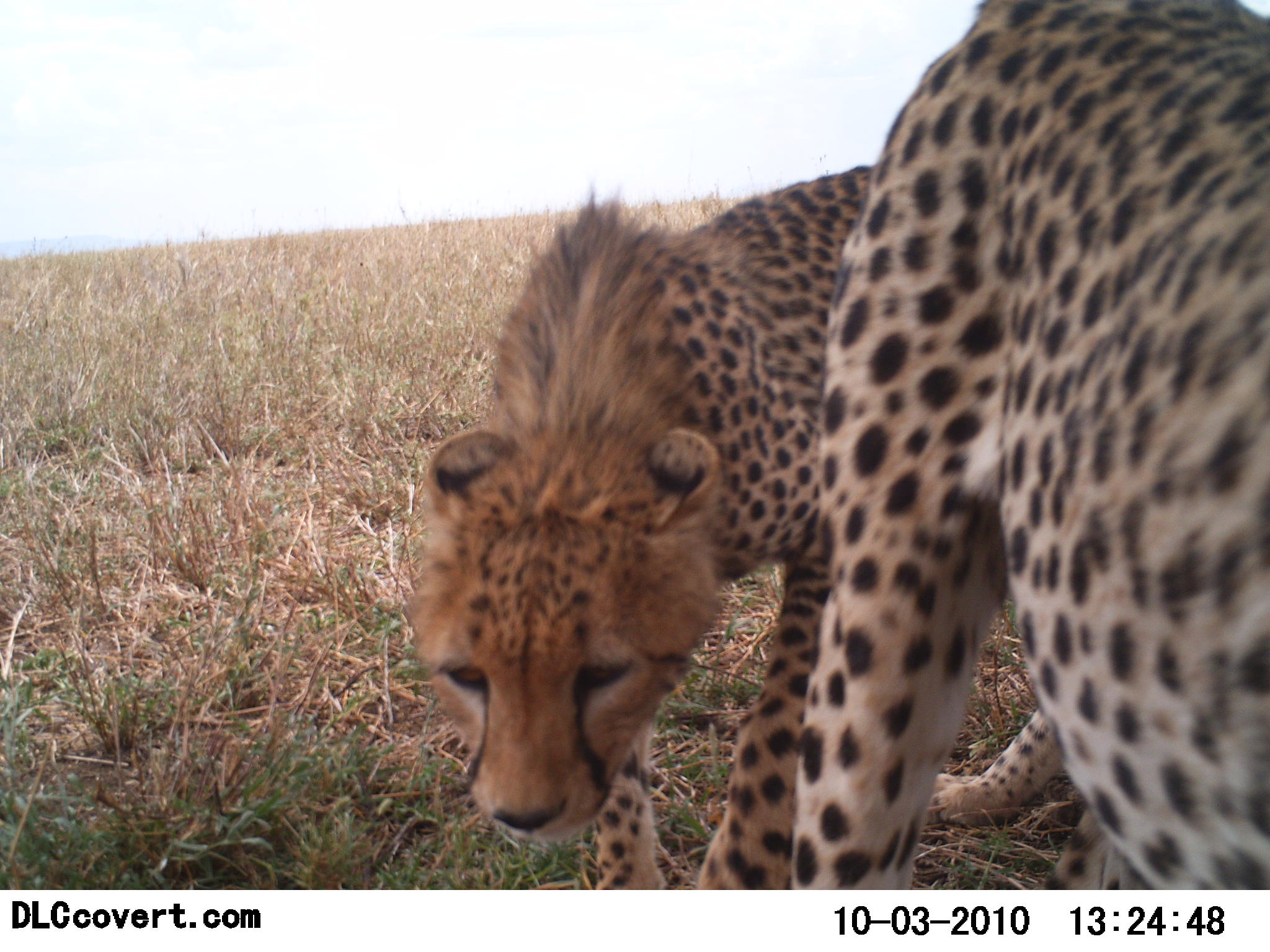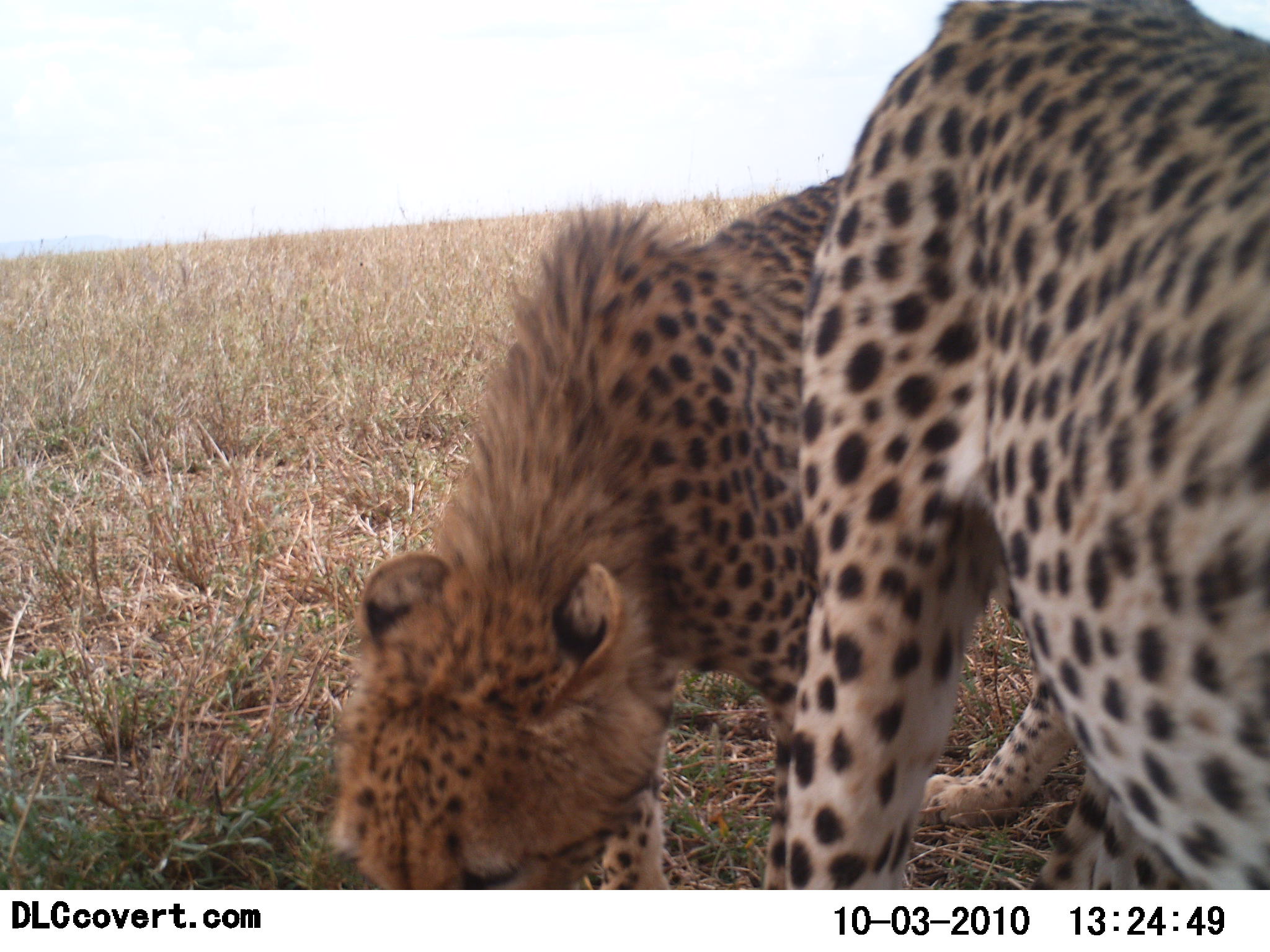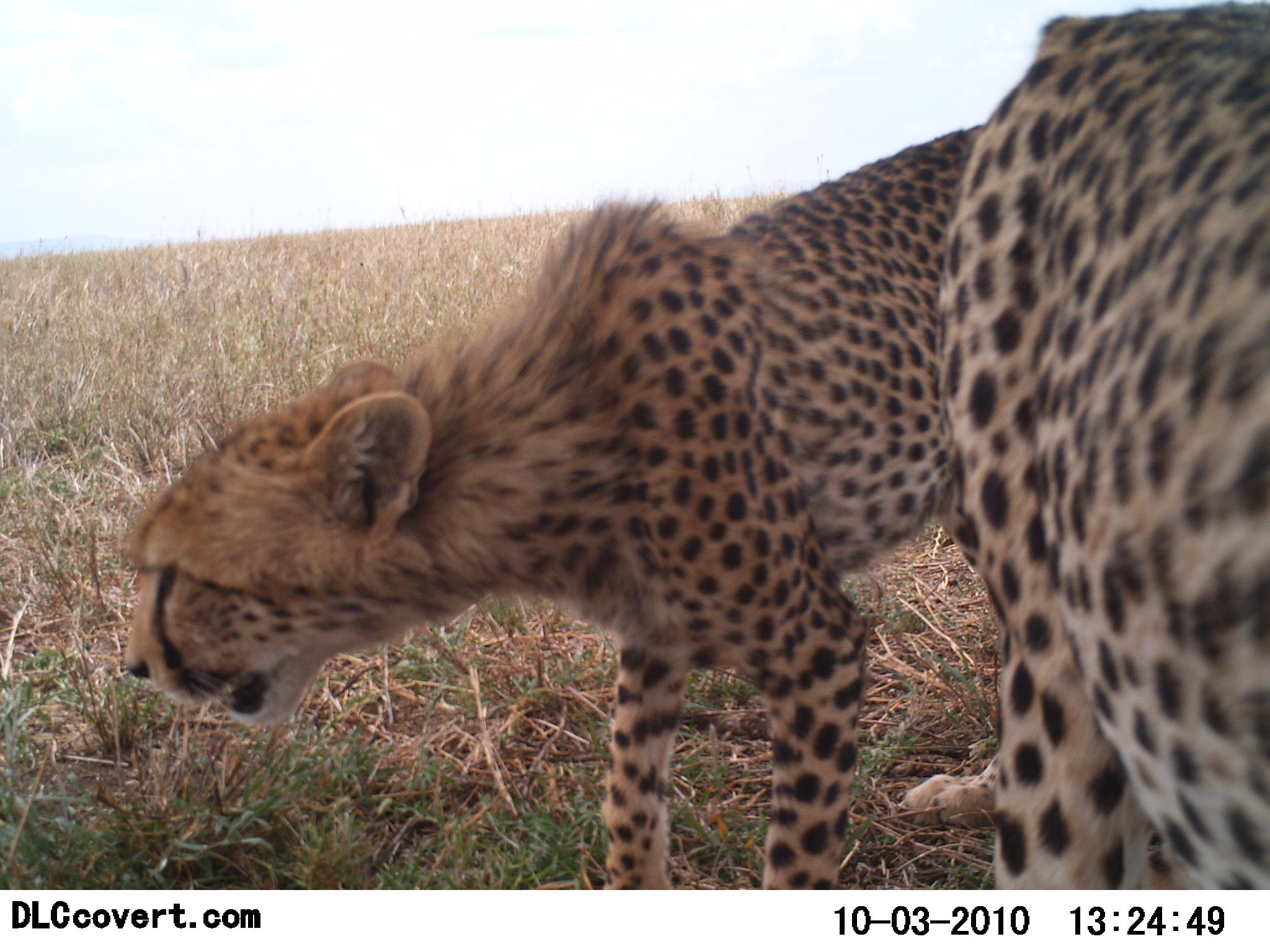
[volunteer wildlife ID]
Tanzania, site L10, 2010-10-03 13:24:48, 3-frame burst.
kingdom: Animalia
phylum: Chordata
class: Mammalia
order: Carnivora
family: Felidae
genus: Acinonyx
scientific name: Acinonyx jubatus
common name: cheetah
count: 2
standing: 83%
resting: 25%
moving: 17%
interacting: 17%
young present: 8%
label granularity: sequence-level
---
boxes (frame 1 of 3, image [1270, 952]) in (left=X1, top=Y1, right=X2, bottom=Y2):
animal: (left=412, top=159, right=1069, bottom=890); (left=786, top=0, right=1270, bottom=889)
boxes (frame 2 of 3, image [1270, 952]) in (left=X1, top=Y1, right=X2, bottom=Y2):
animal: (left=326, top=173, right=1077, bottom=891); (left=786, top=0, right=1270, bottom=890)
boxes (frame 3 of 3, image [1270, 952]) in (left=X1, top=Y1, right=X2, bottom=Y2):
animal: (left=123, top=122, right=1004, bottom=891); (left=938, top=0, right=1270, bottom=890)